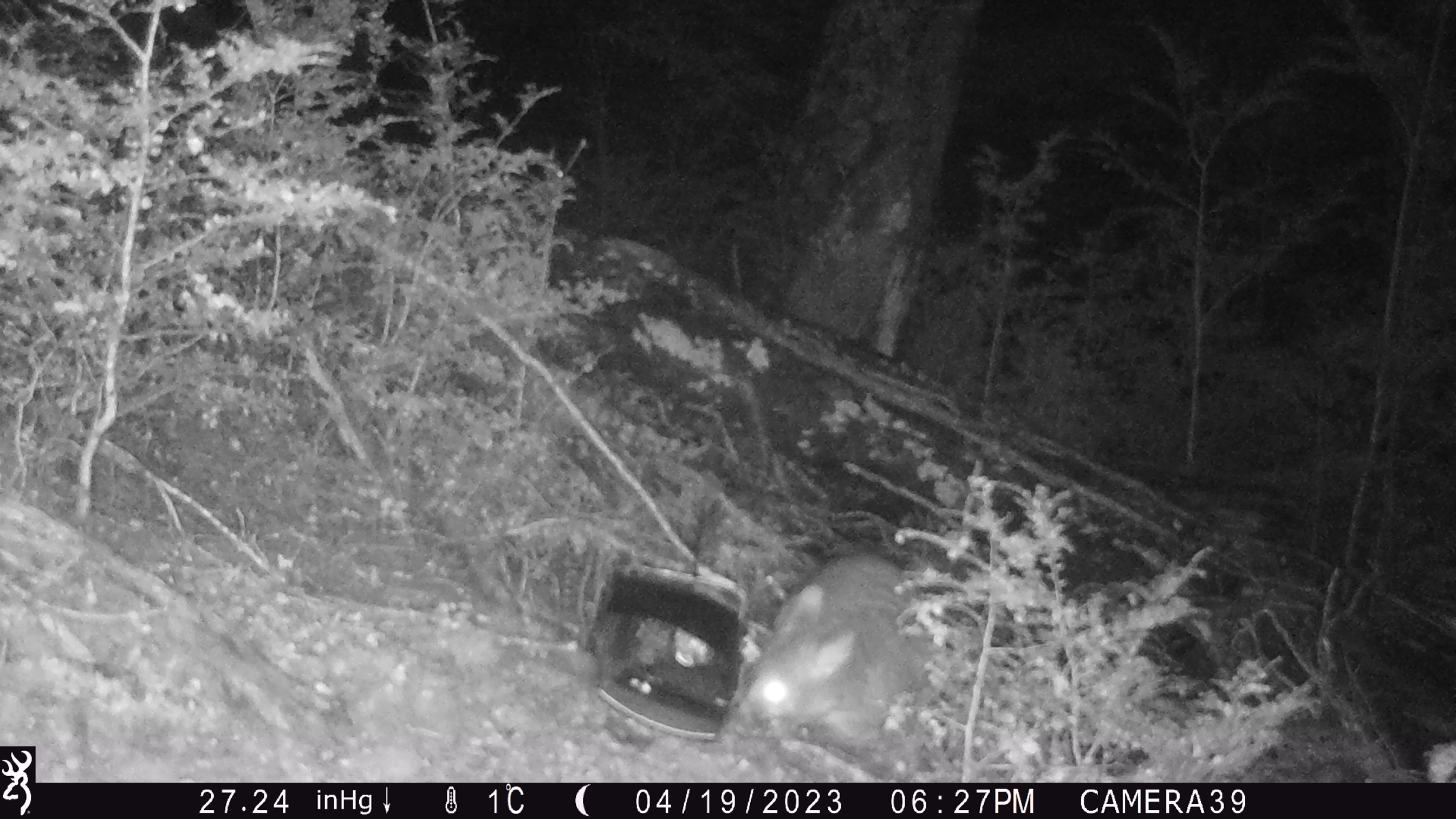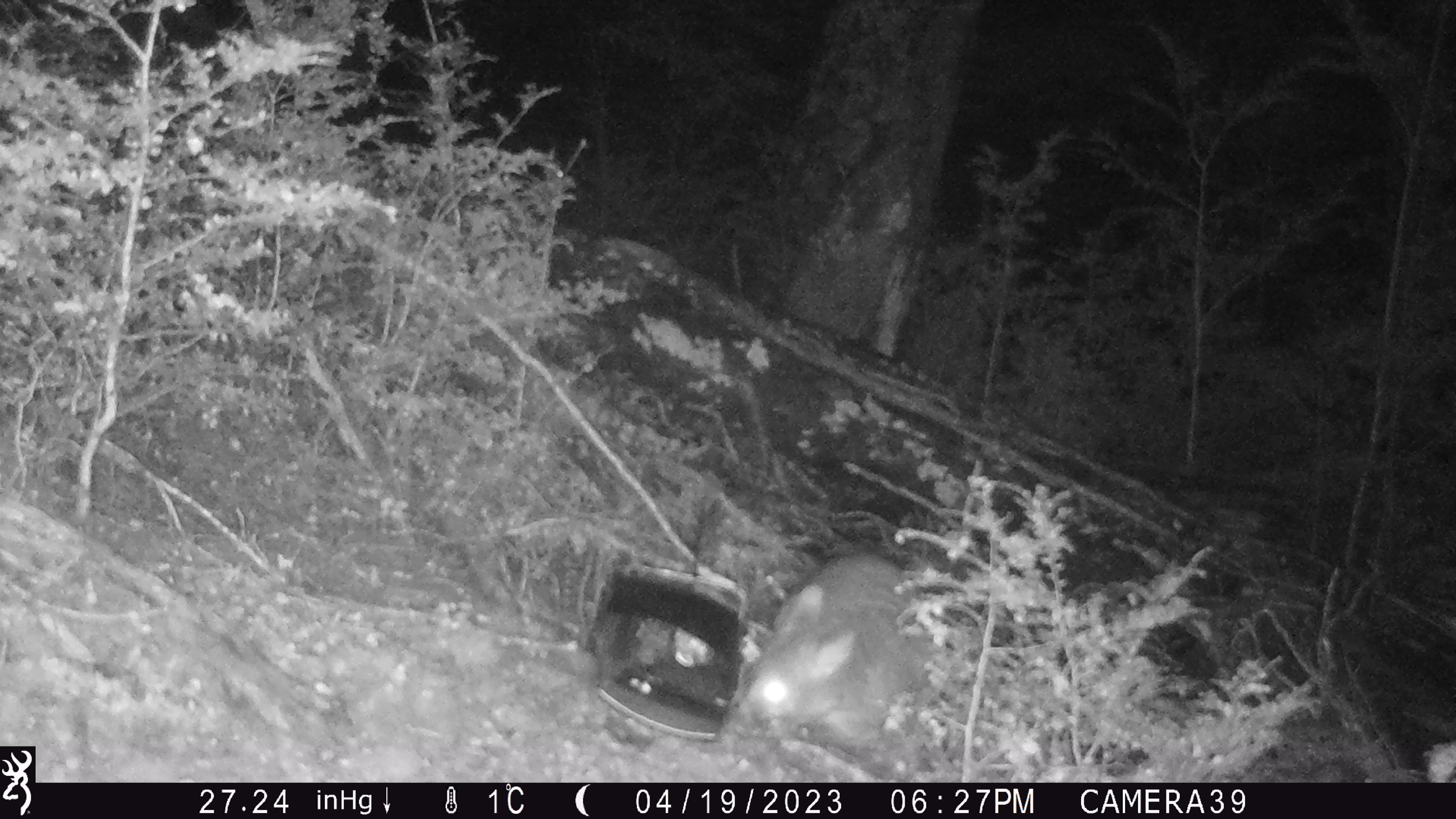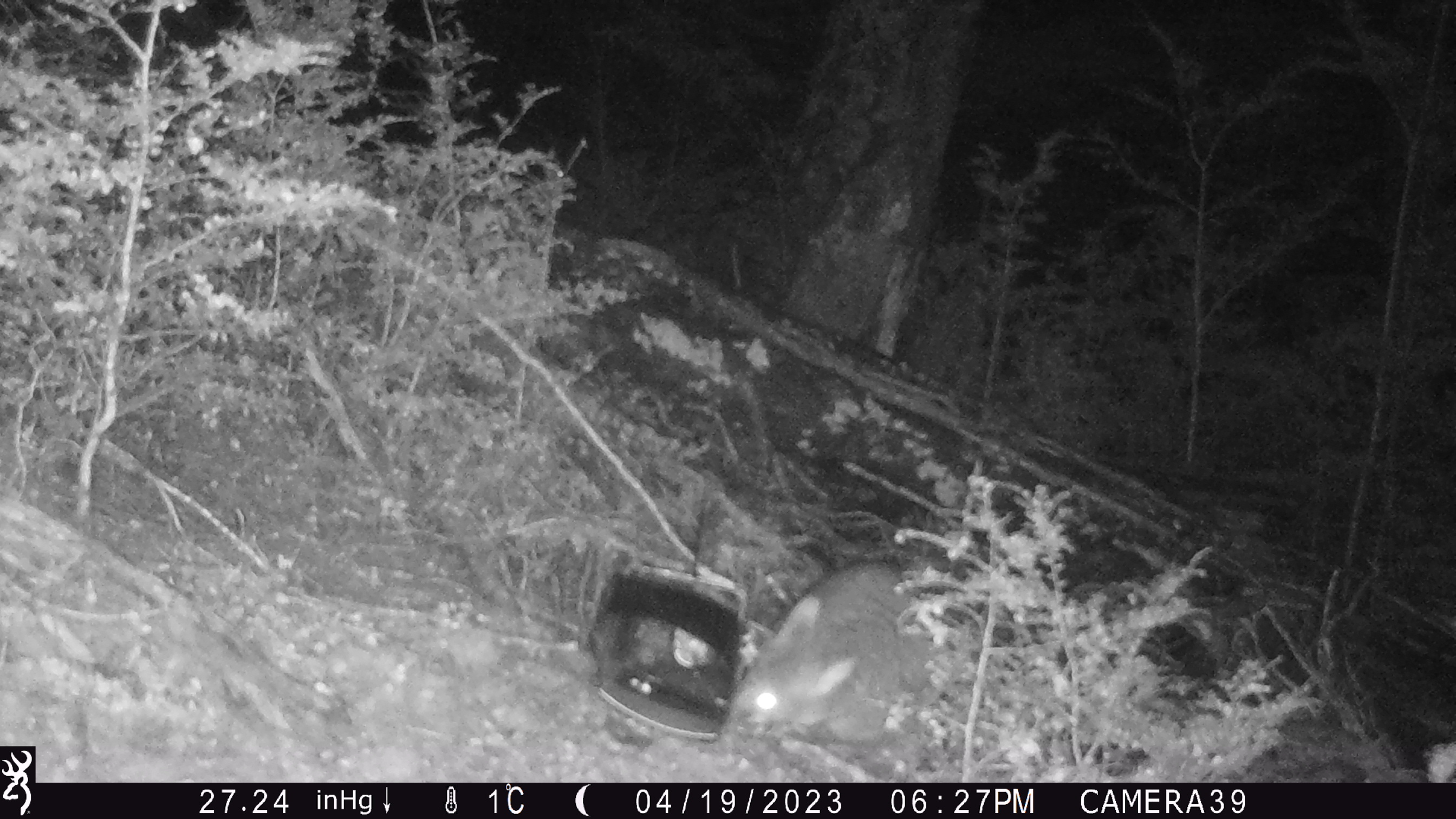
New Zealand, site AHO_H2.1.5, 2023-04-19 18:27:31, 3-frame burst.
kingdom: Animalia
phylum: Chordata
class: Mammalia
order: Diprotodontia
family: Phalangeridae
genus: Trichosurus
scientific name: Trichosurus vulpecula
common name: common brushtail possum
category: possum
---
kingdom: Animalia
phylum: Chordata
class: Mammalia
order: Carnivora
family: Mustelidae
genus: Mustela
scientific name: Mustela erminea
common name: stoat